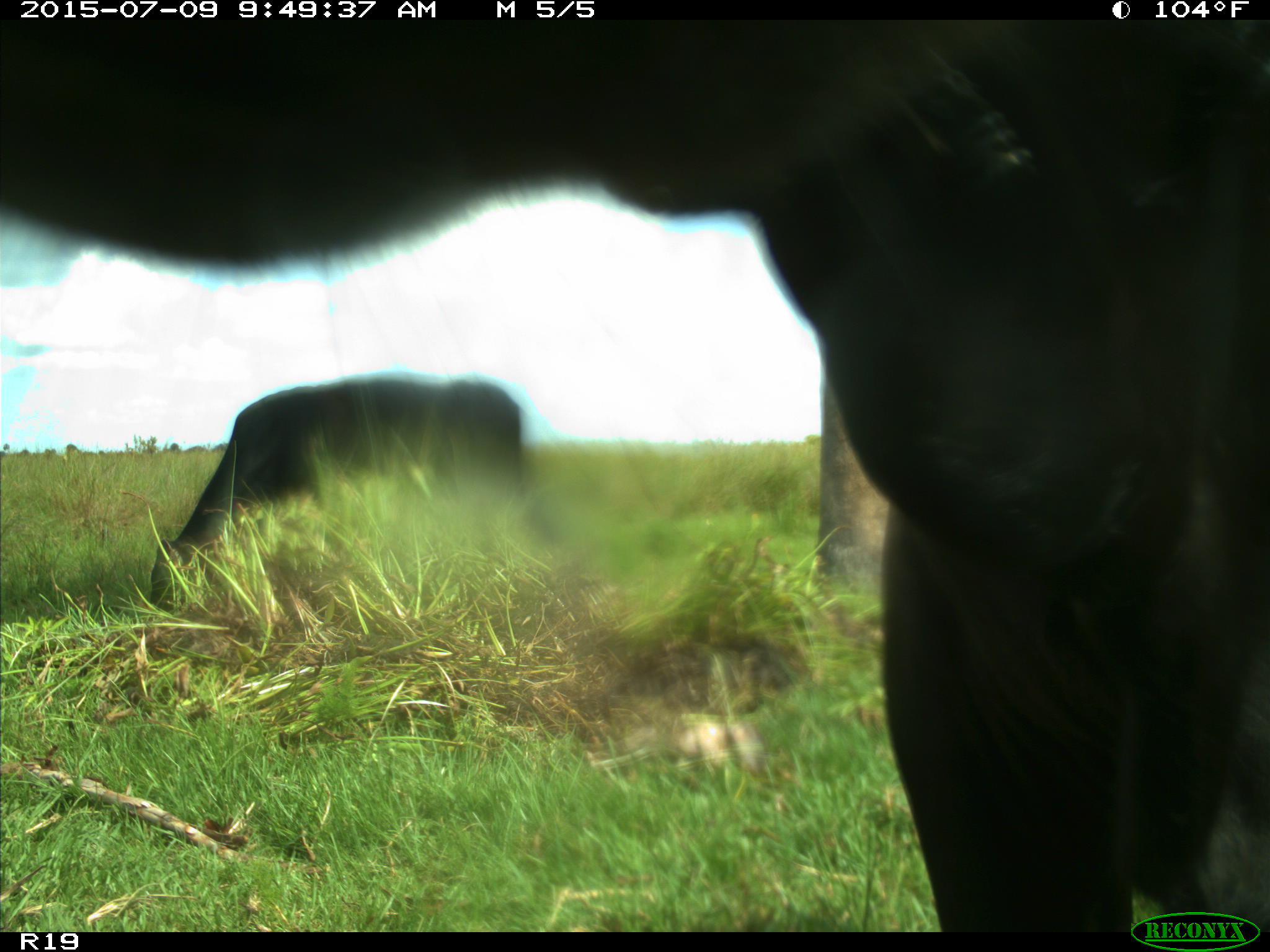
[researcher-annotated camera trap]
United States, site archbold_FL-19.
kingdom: Animalia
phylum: Chordata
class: Mammalia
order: Artiodactyla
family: Bovidae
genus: Bos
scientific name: Bos taurus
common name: domestic cow